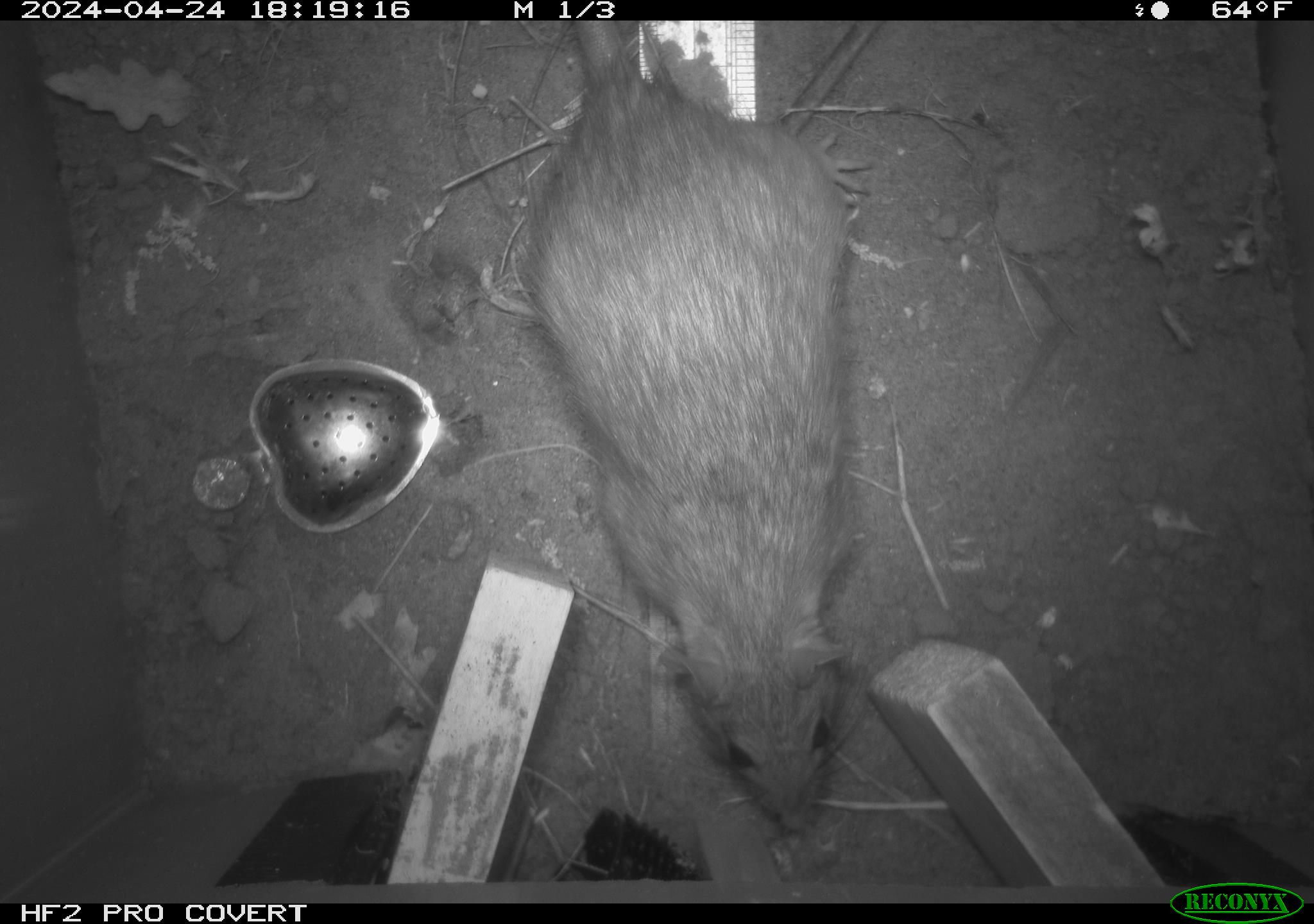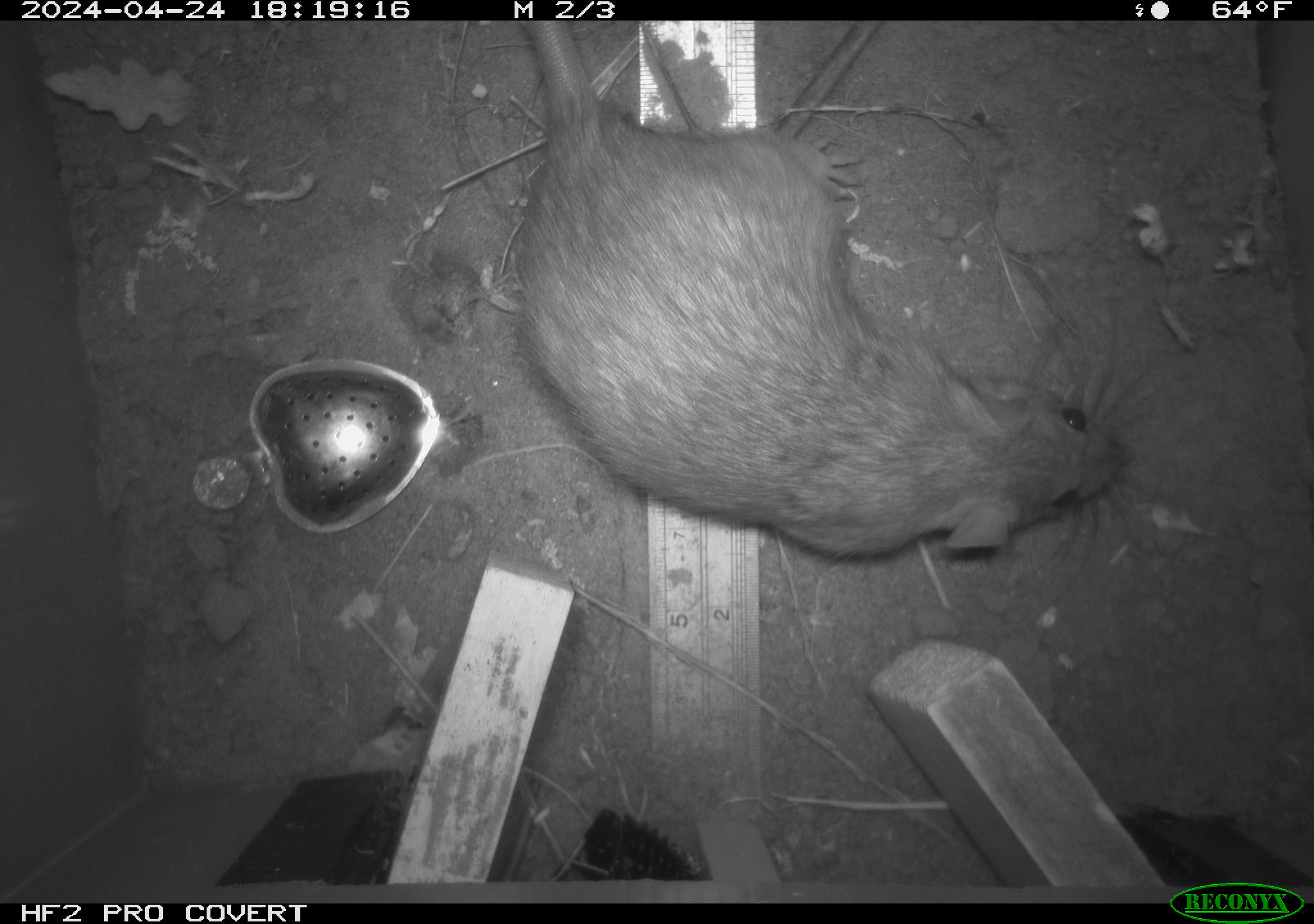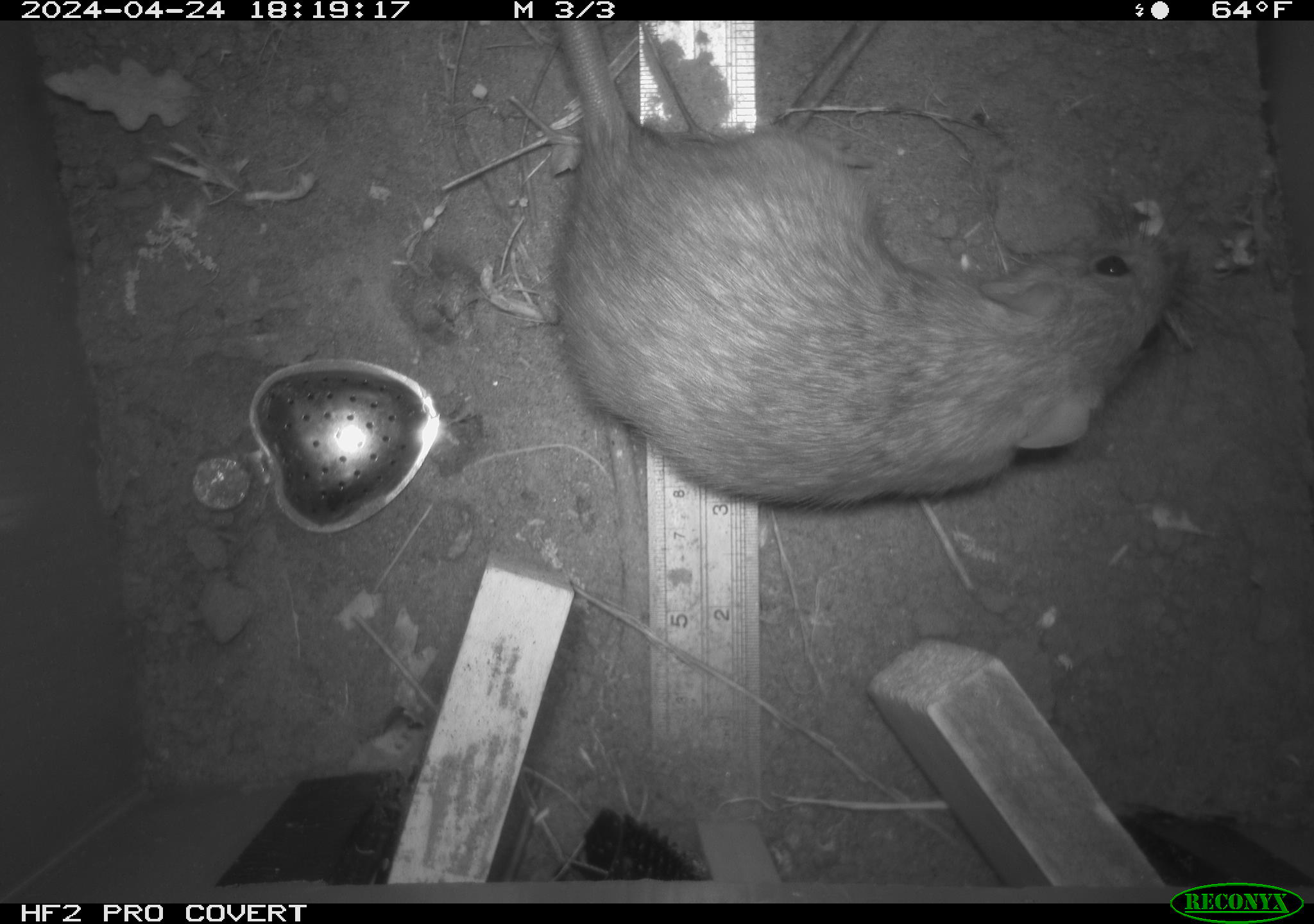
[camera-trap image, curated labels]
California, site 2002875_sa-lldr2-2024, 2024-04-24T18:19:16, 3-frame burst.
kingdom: Animalia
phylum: Chordata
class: Mammalia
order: Rodentia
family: Muridae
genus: Rattus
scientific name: Rattus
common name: rat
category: rattus species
Rattus species (rat) (Rattus).